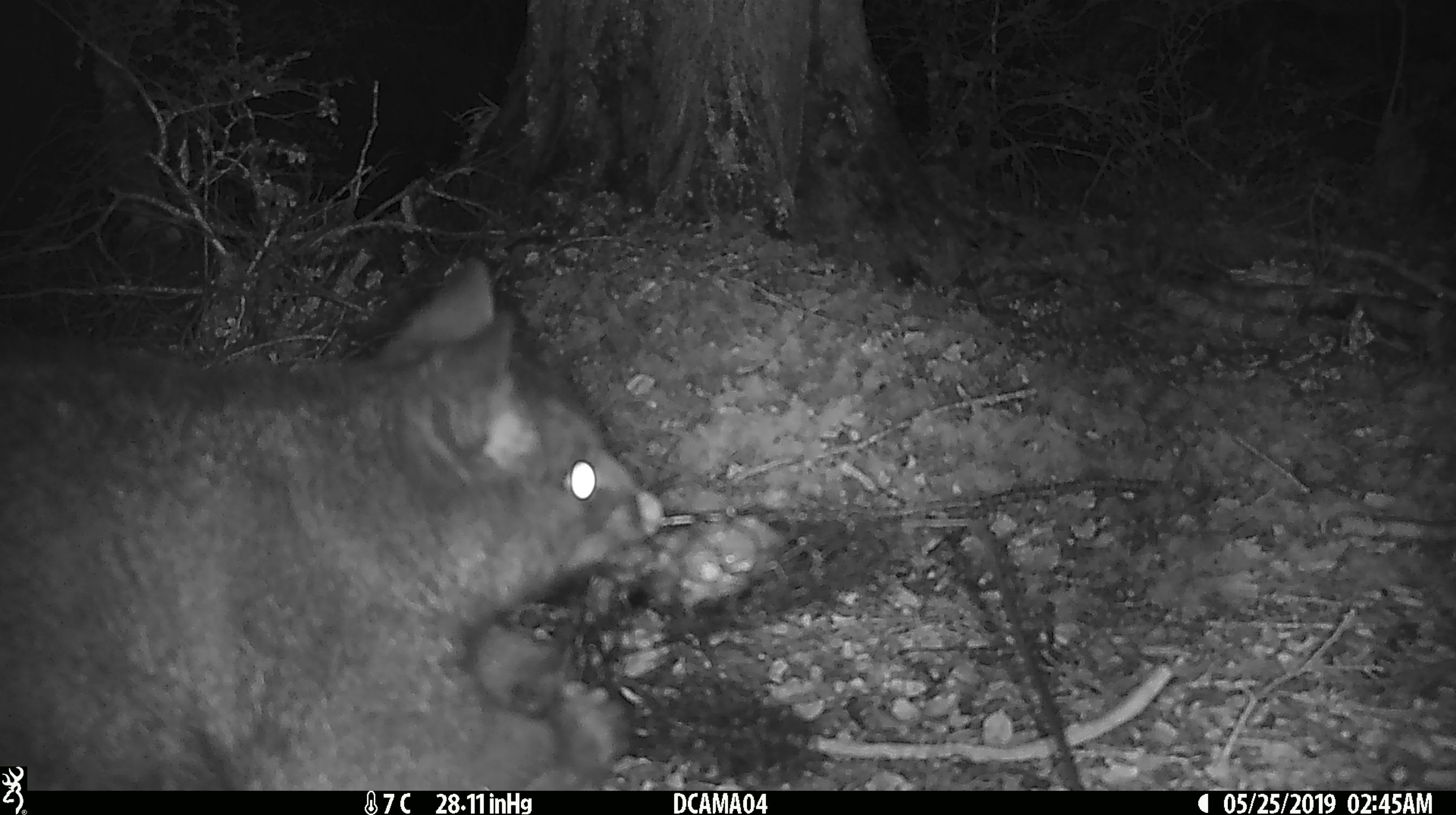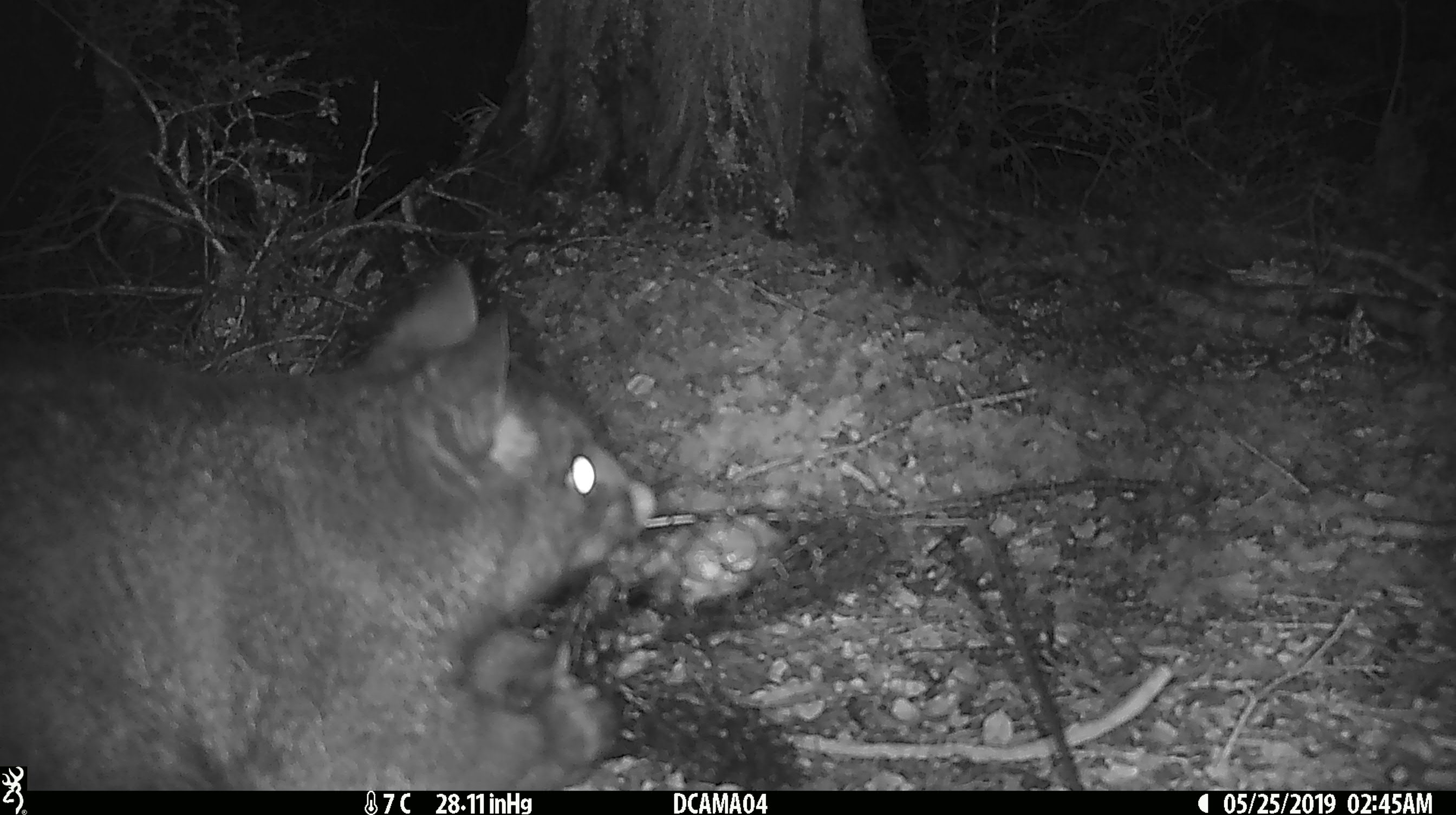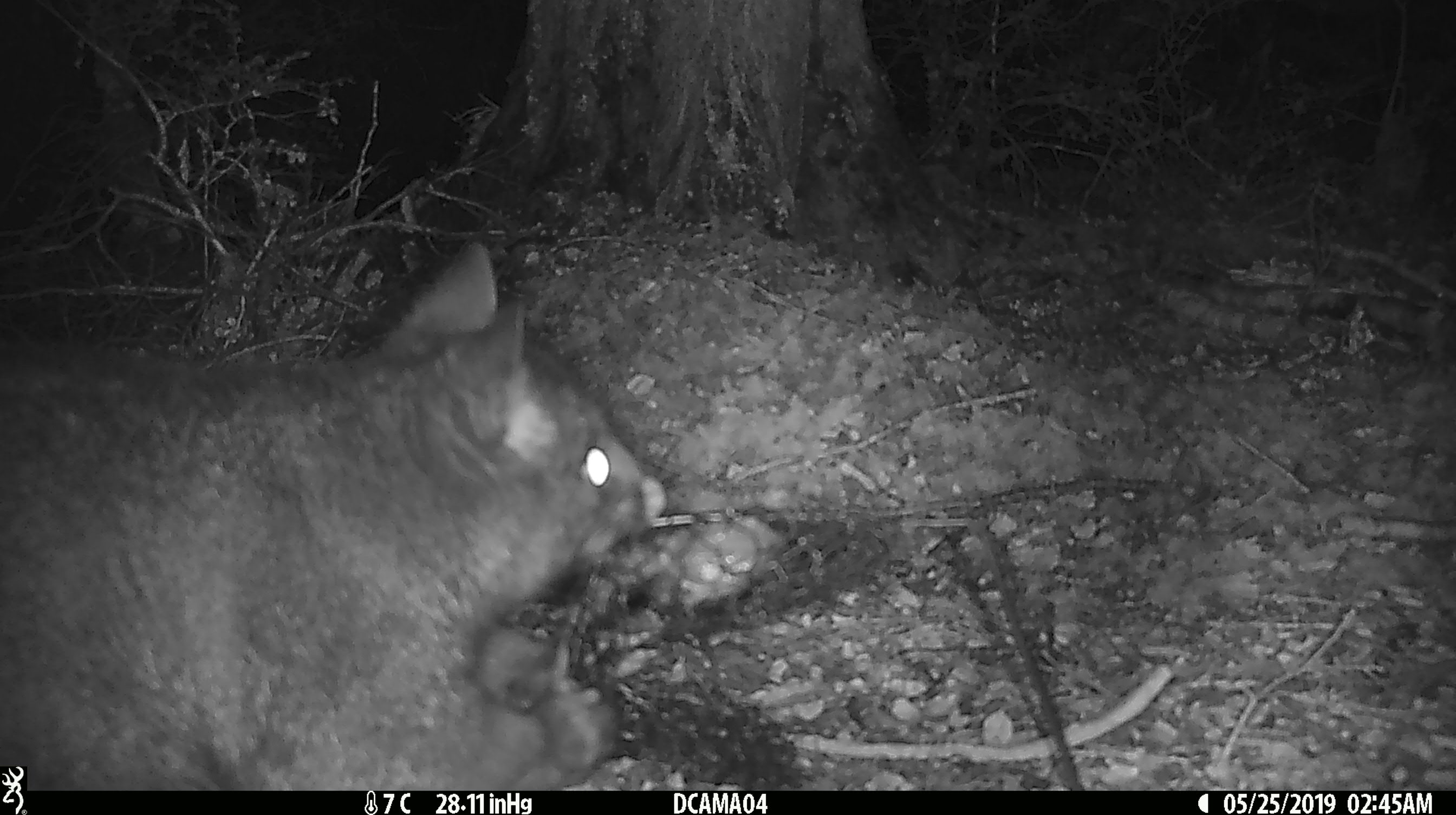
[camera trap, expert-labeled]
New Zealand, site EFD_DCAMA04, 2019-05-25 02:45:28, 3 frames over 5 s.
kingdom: Animalia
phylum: Chordata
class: Mammalia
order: Diprotodontia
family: Phalangeridae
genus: Trichosurus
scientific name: Trichosurus vulpecula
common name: common brushtail possum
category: possum